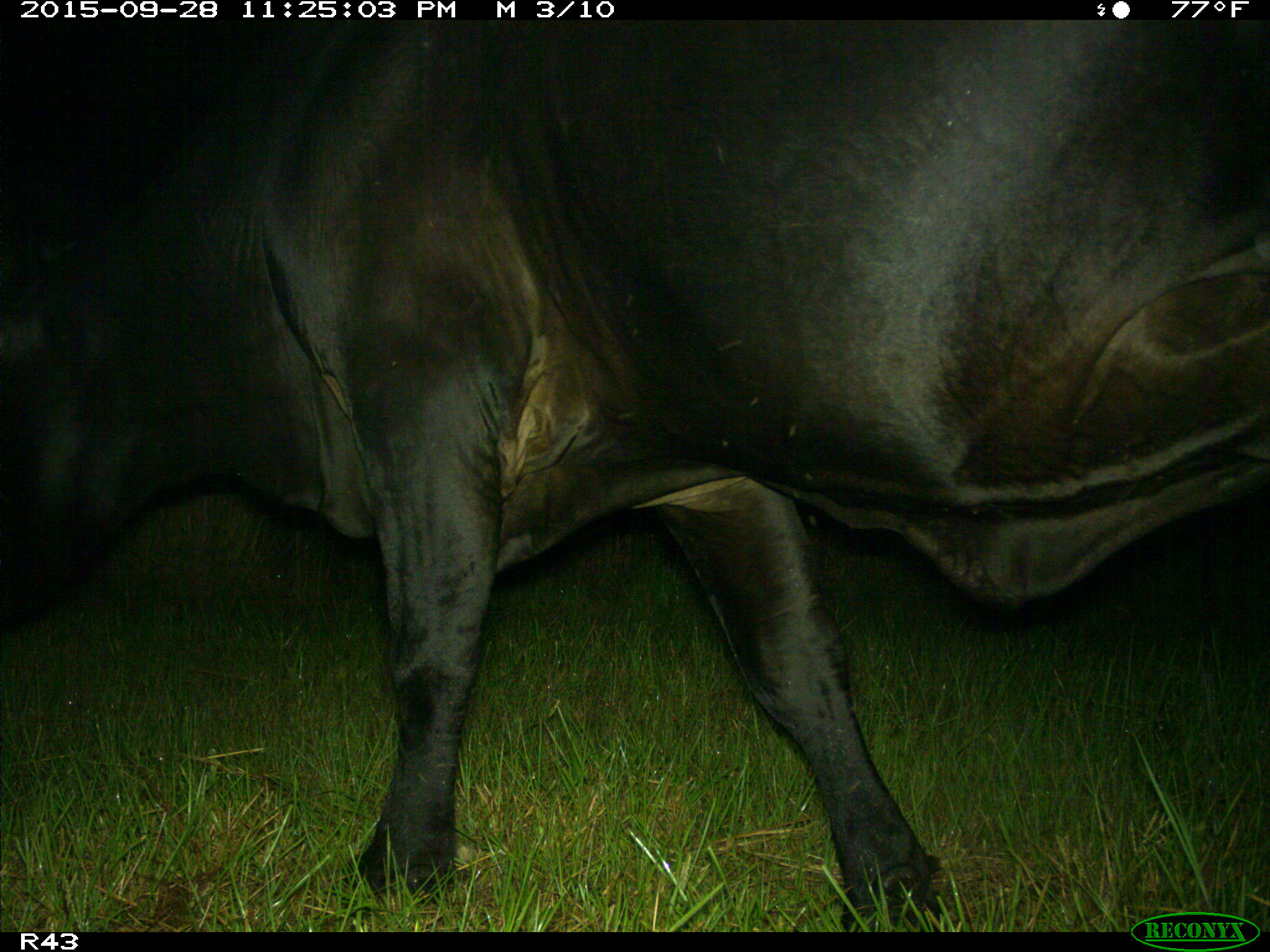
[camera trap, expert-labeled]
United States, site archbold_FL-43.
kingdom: Animalia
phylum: Chordata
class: Mammalia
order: Artiodactyla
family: Bovidae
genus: Bos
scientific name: Bos taurus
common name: domestic cow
Bos taurus (domestic cow).